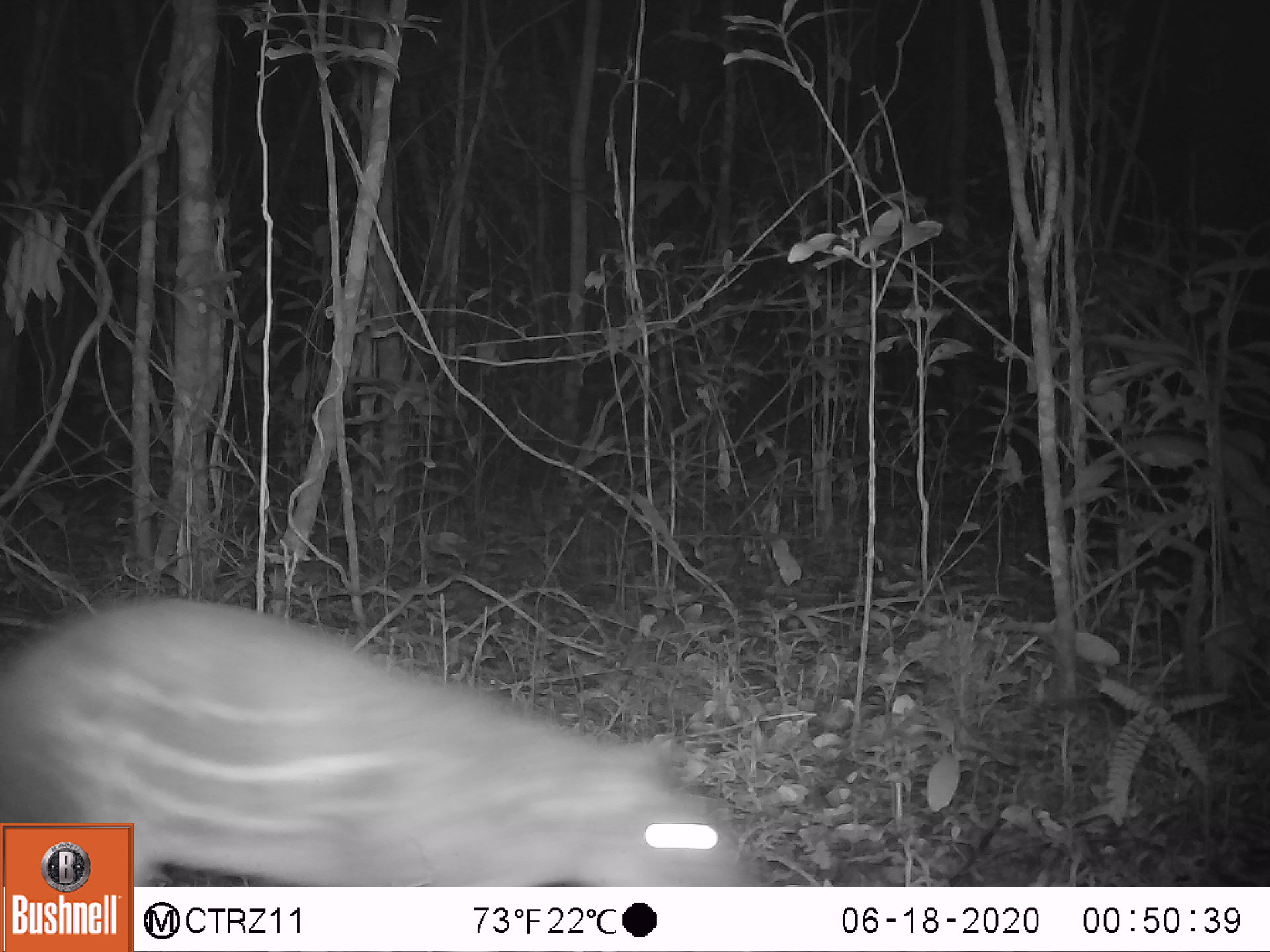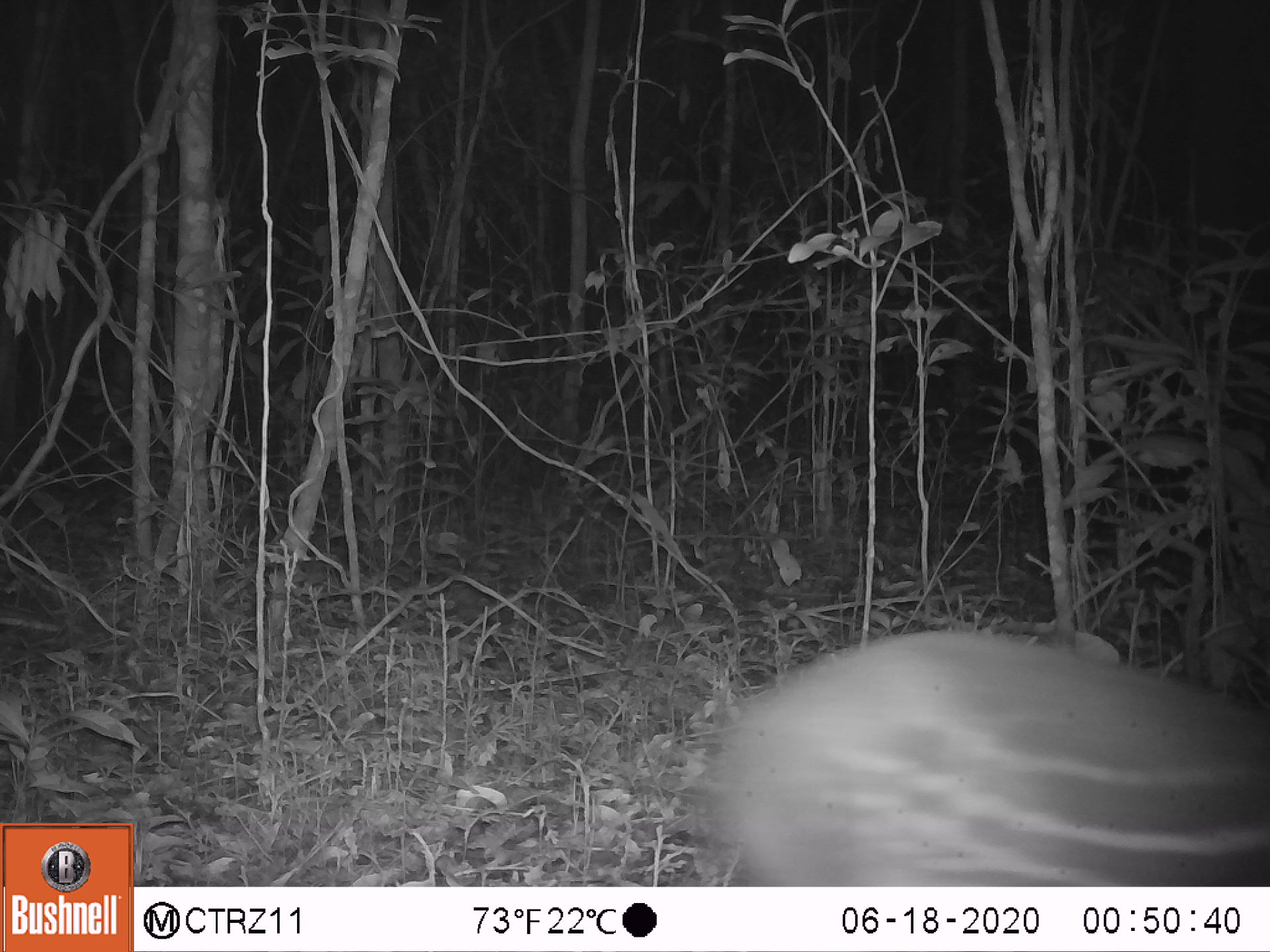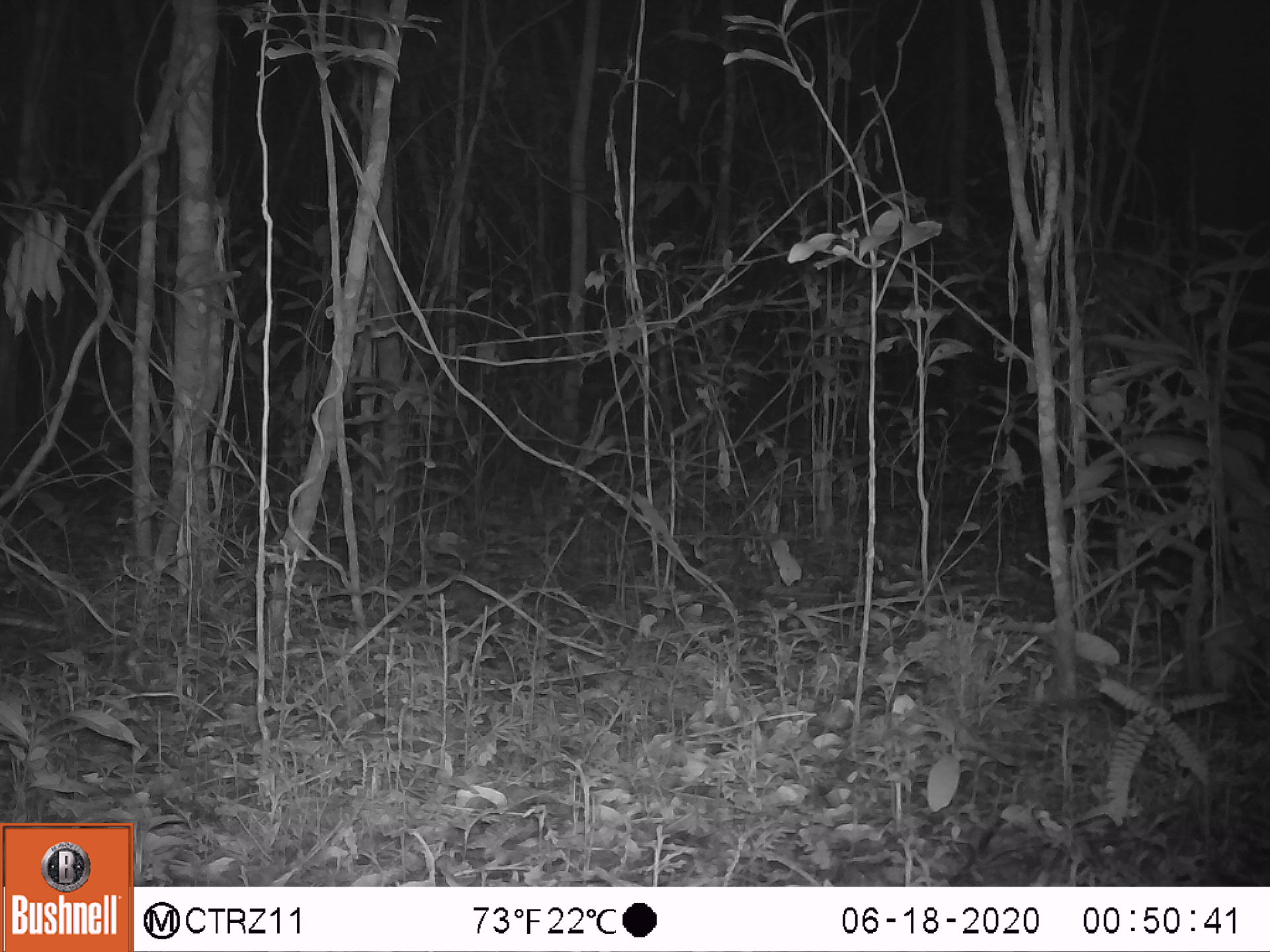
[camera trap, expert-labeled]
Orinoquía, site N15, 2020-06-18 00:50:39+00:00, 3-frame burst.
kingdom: Animalia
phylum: Chordata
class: Mammalia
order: Rodentia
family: Cuniculidae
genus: Cuniculus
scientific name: Cuniculus paca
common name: spotted paca